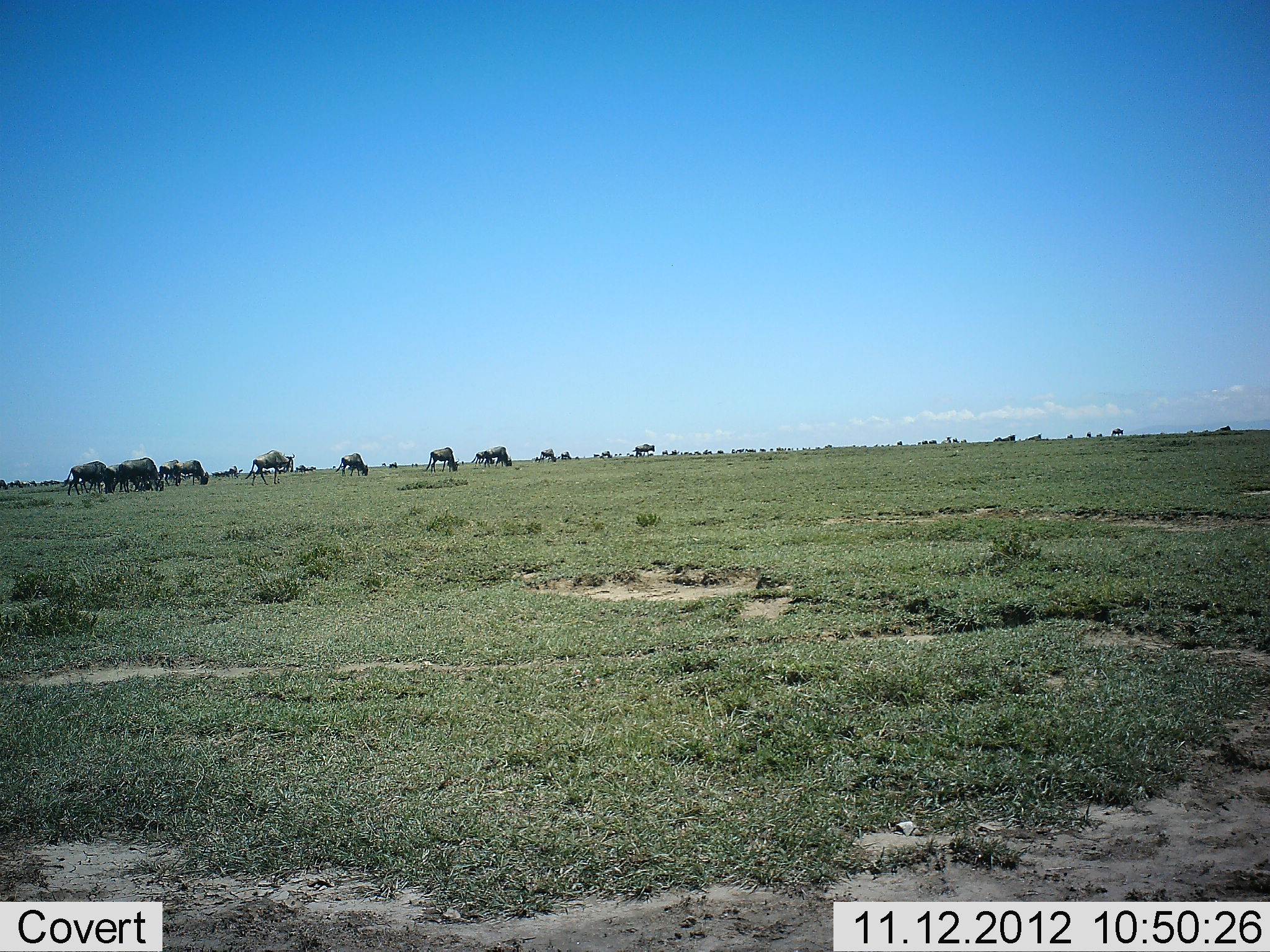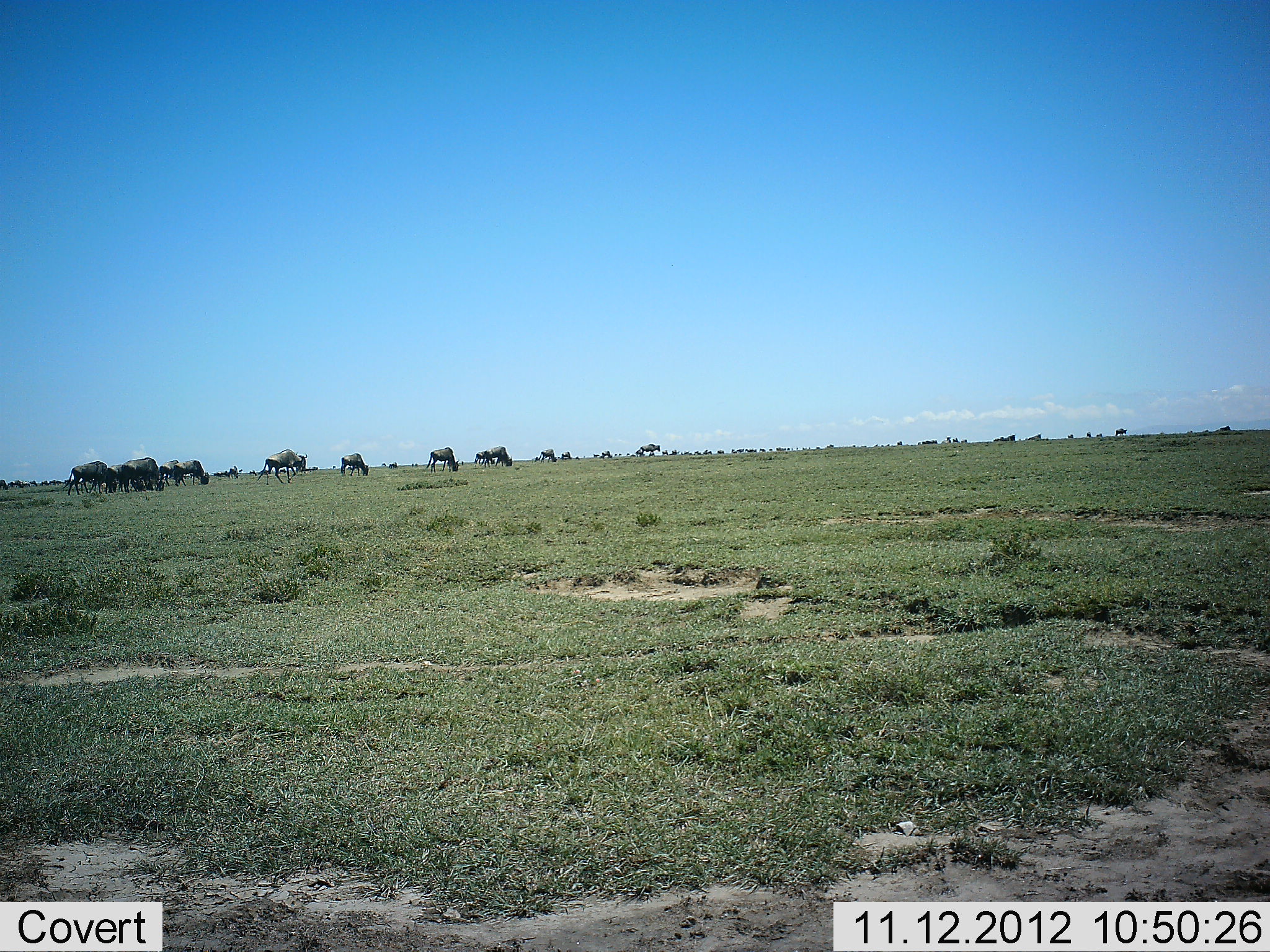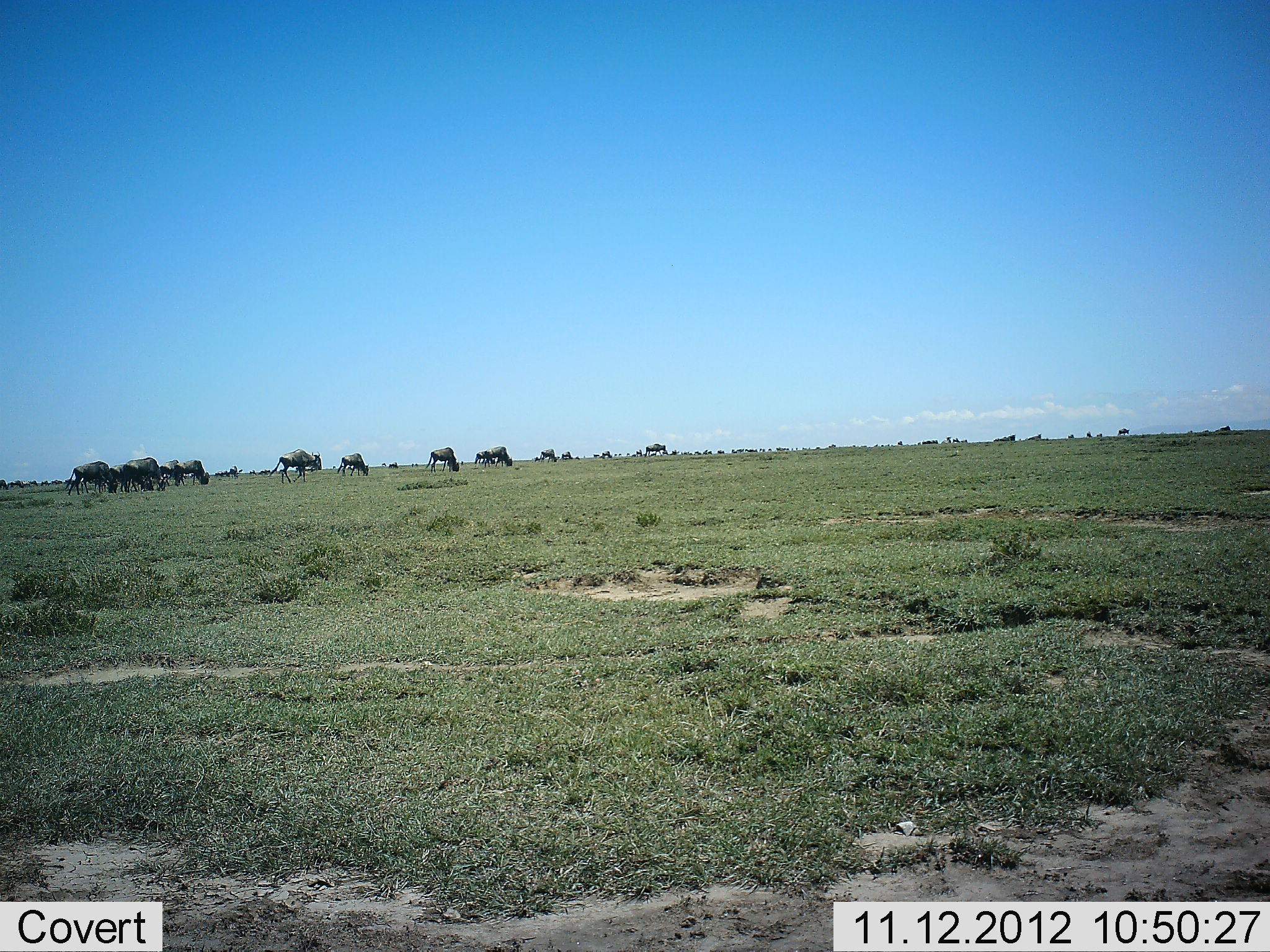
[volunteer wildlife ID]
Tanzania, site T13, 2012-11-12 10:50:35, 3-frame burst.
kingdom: Animalia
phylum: Chordata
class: Mammalia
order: Artiodactyla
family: Bovidae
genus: Connochaetes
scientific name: Connochaetes taurinus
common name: blue wildebeest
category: wildebeest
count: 11-50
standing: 30%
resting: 0%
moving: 50%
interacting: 0%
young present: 0%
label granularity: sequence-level